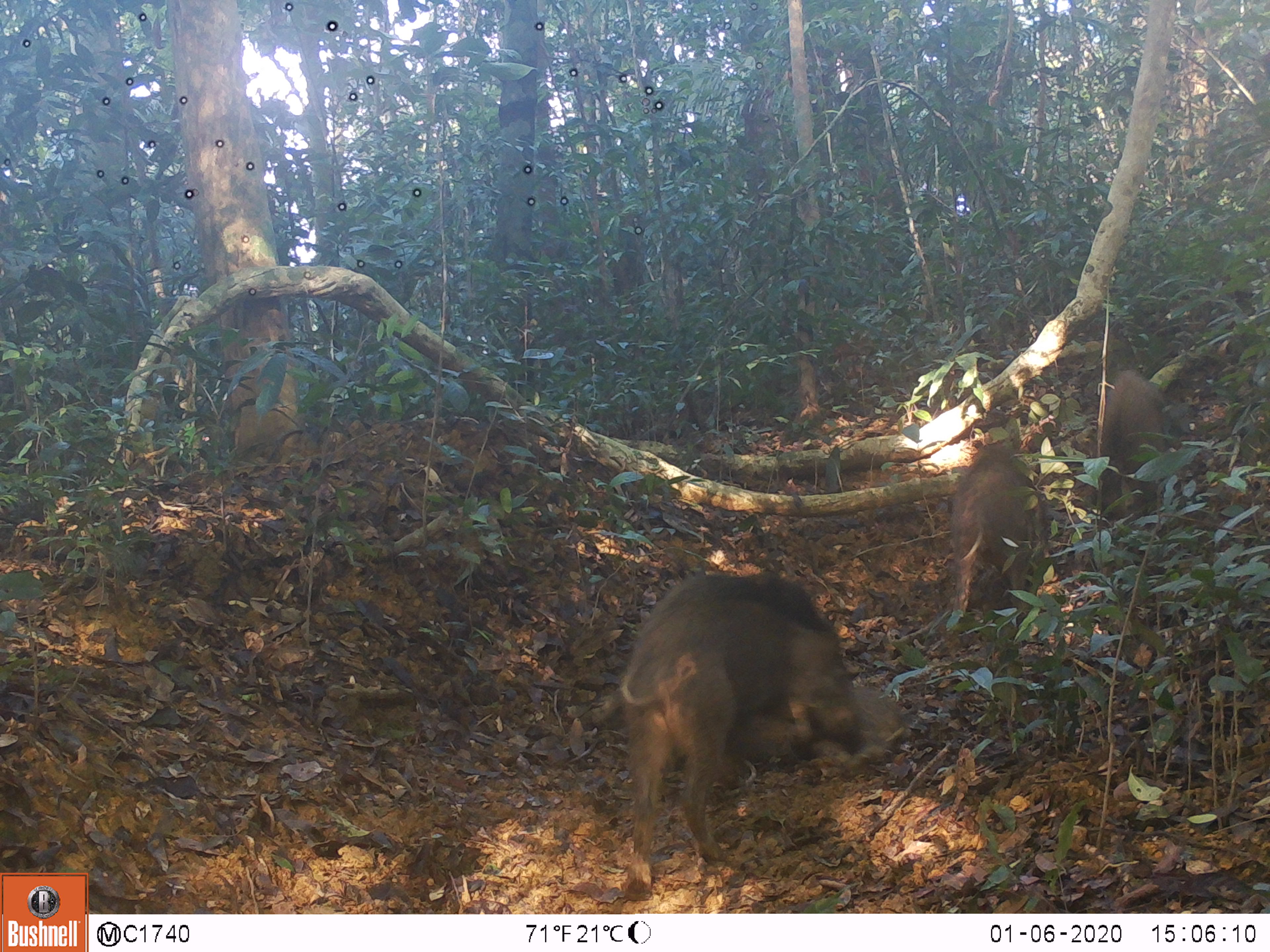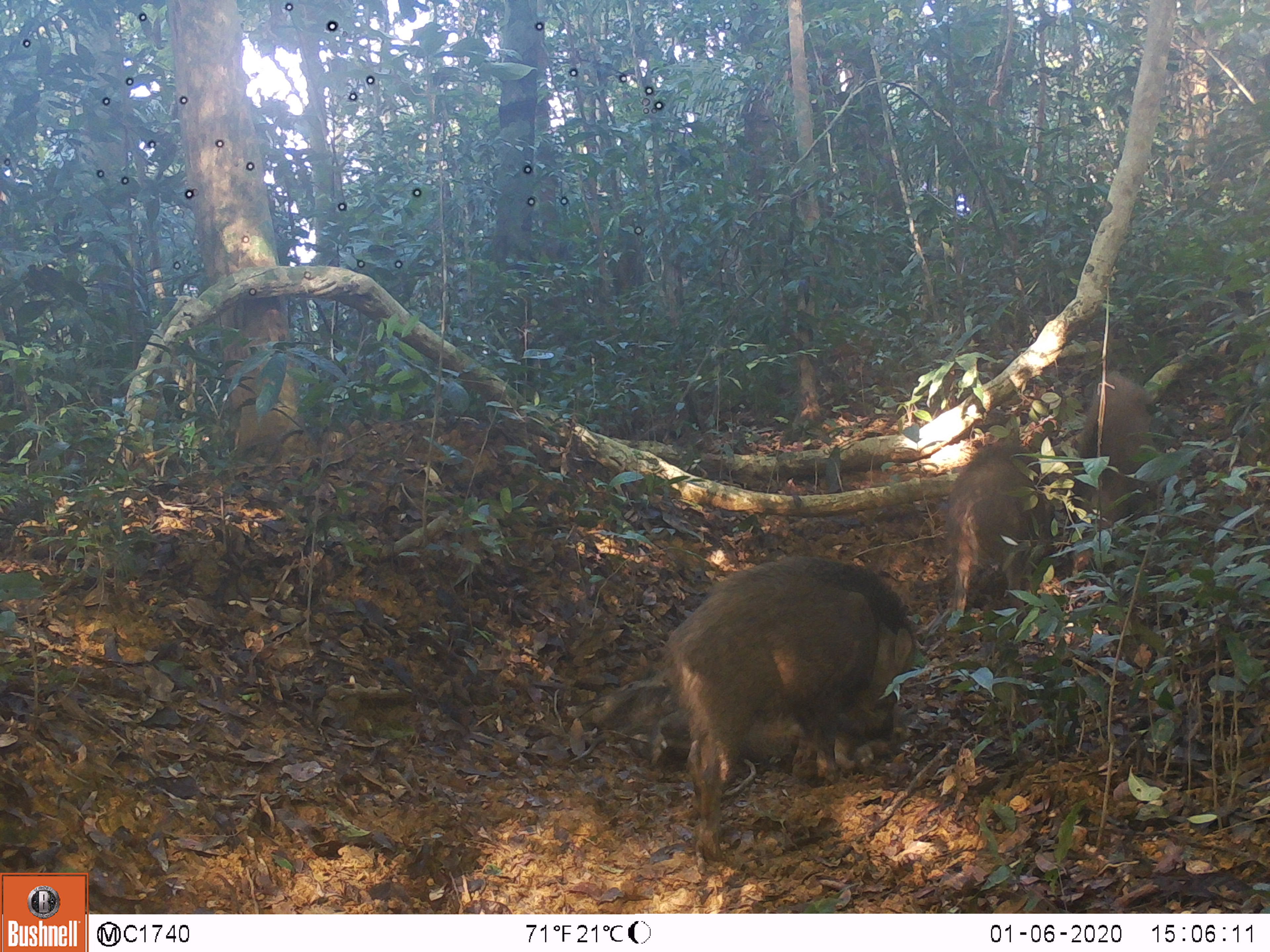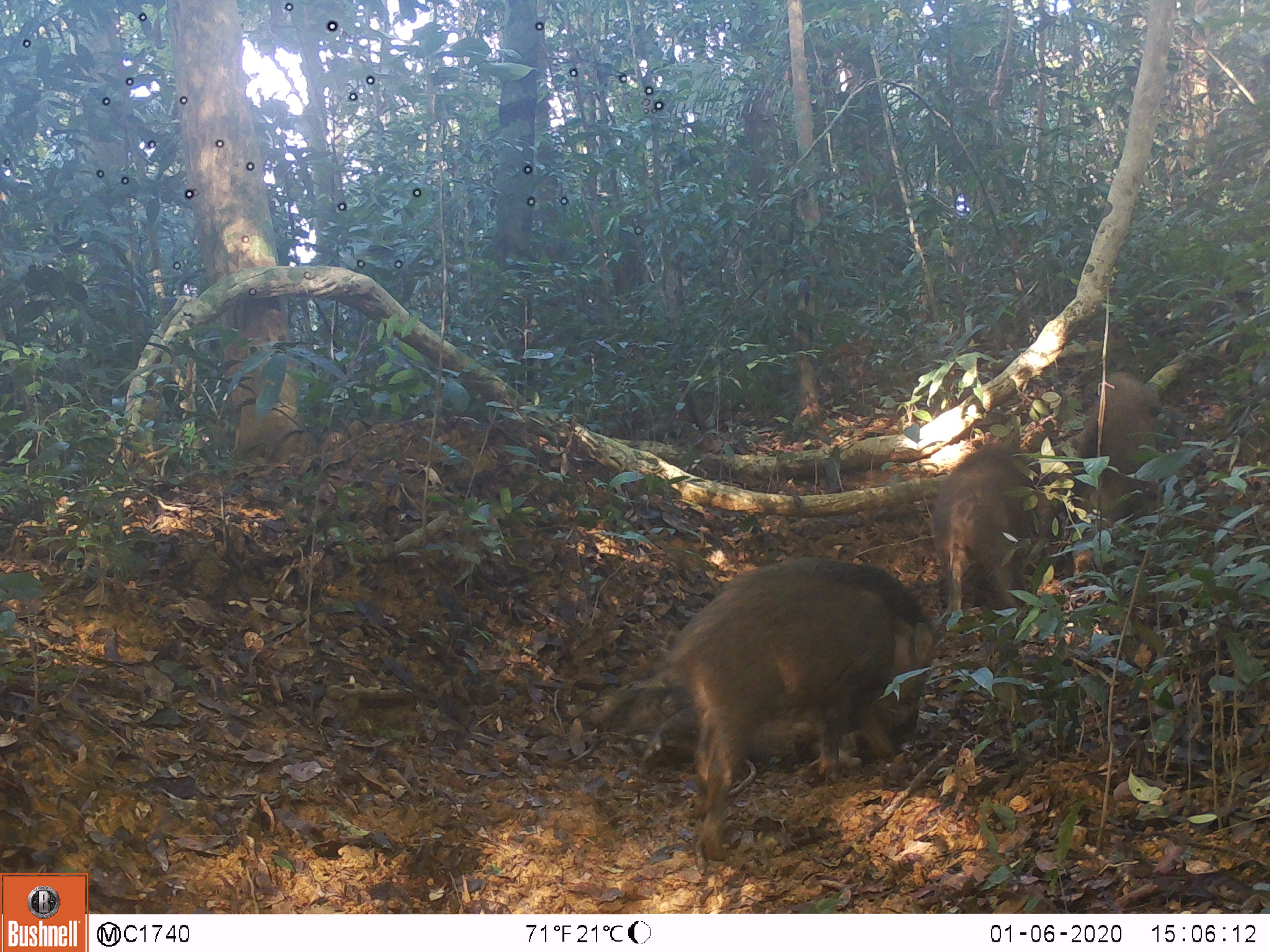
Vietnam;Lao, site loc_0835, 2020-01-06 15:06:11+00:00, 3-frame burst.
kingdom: Animalia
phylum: Chordata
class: Mammalia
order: Artiodactyla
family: Suidae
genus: Sus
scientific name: Sus scrofa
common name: eurasian wild pig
Eurasian wild pig (Sus scrofa). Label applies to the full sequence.